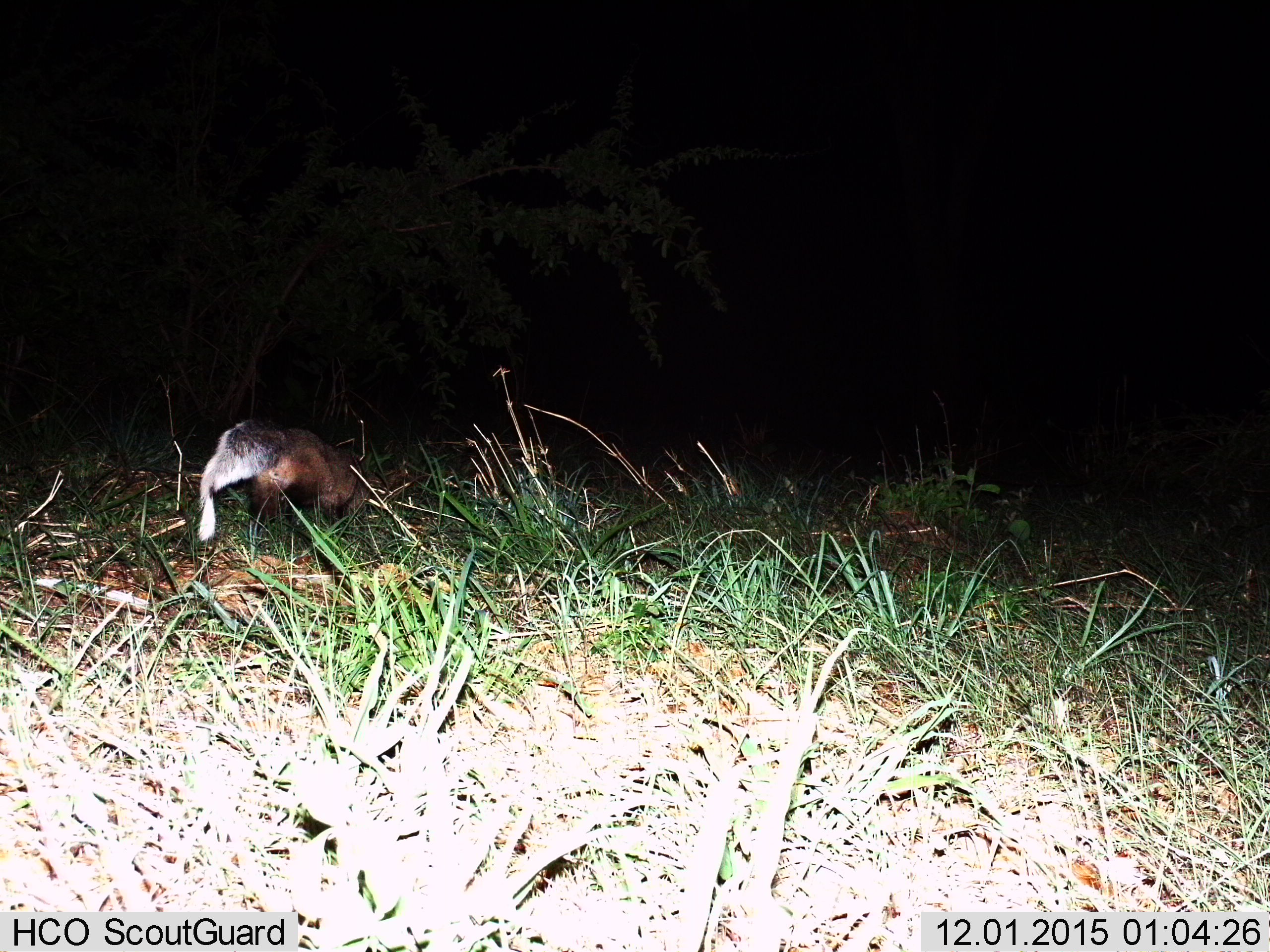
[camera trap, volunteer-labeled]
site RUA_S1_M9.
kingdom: Animalia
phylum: Chordata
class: Mammalia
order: Carnivora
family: Herpestidae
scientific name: Herpestidae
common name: mongoose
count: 1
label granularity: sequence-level